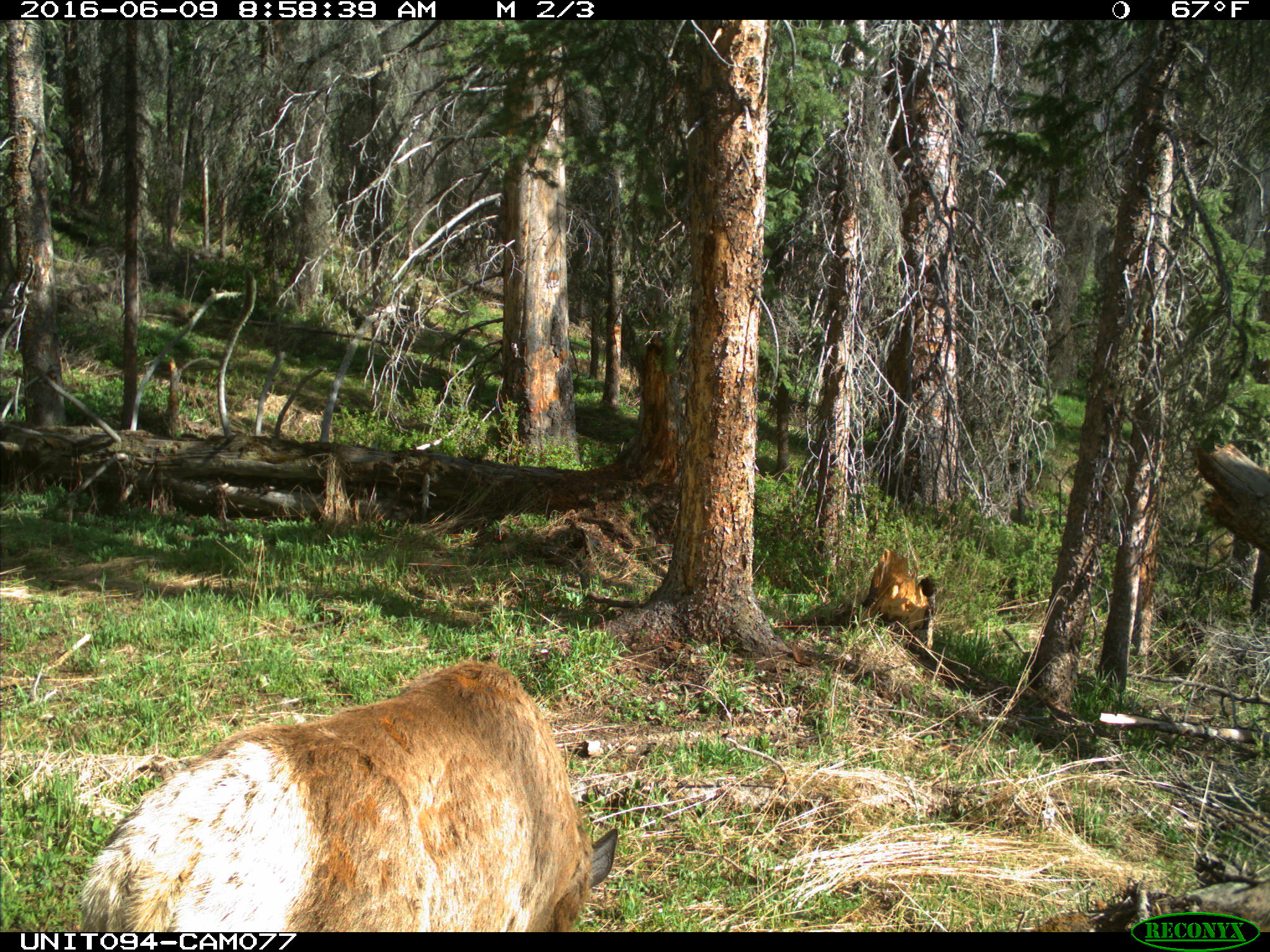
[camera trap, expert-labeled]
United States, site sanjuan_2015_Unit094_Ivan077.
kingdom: Animalia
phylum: Chordata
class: Mammalia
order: Artiodactyla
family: Cervidae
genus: Cervus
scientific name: Cervus elaphus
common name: red deer